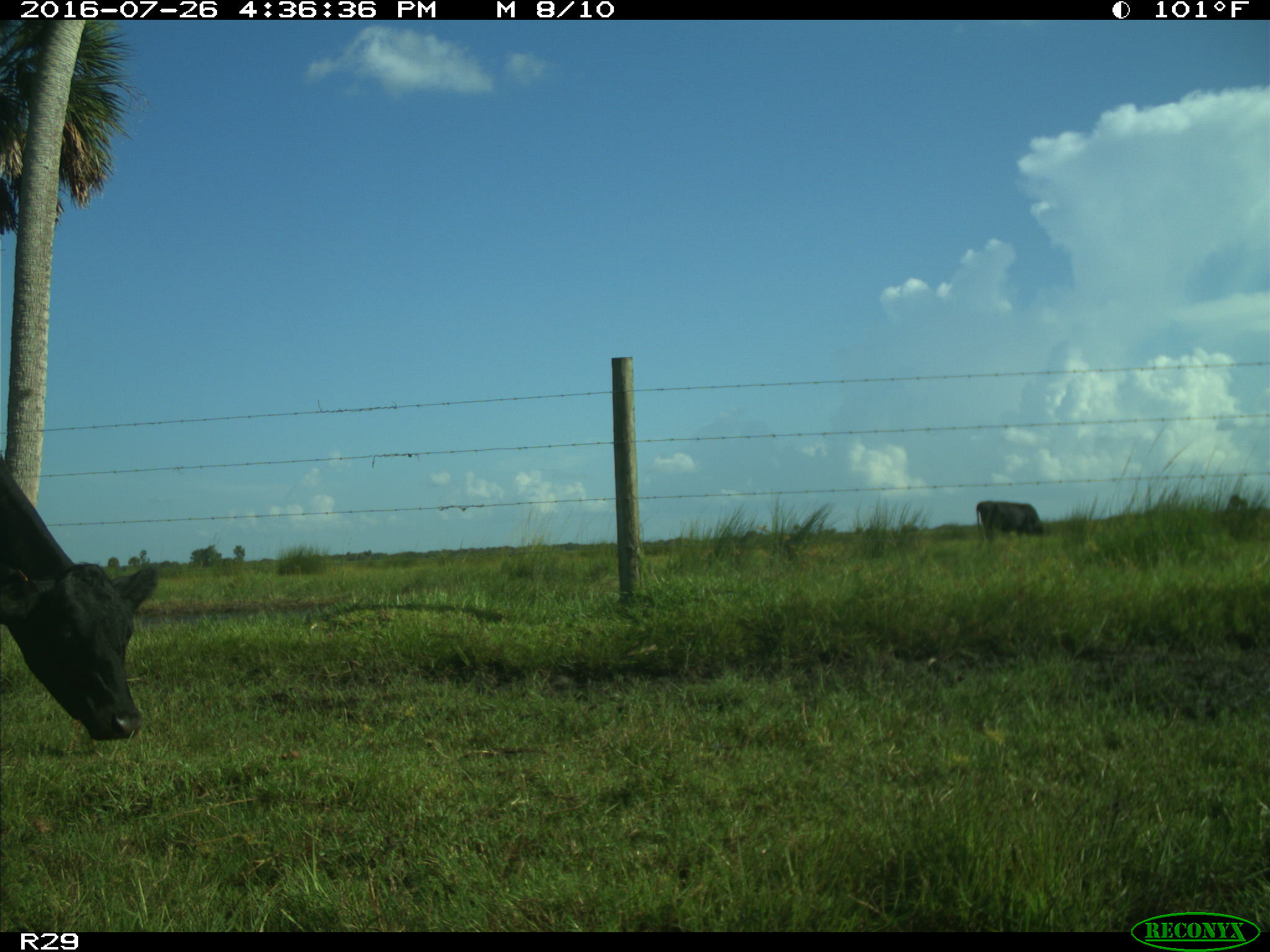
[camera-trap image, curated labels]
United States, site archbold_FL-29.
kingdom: Animalia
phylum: Chordata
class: Mammalia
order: Artiodactyla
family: Bovidae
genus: Bos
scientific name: Bos taurus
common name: domestic cow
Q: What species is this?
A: Bos taurus (domestic cow).